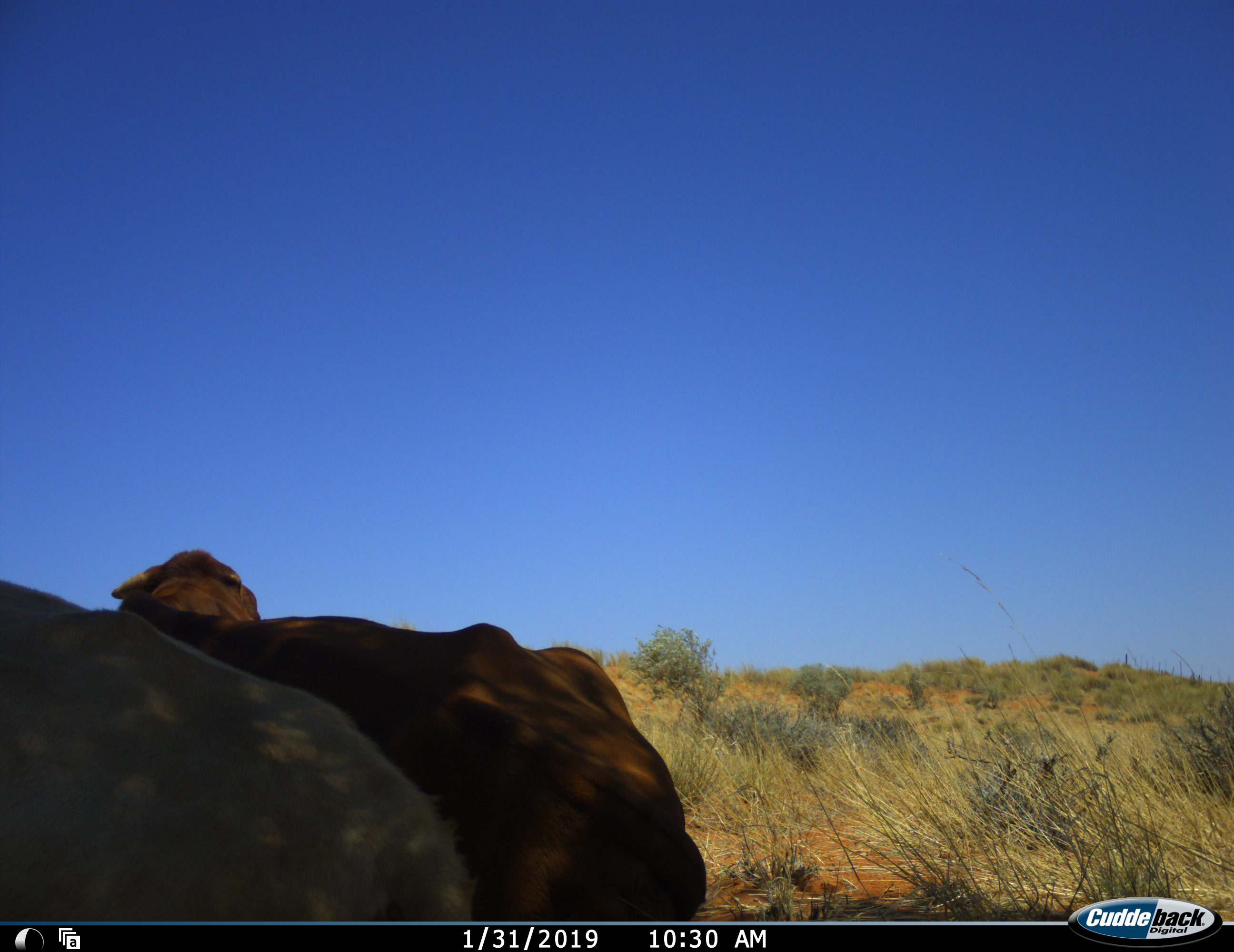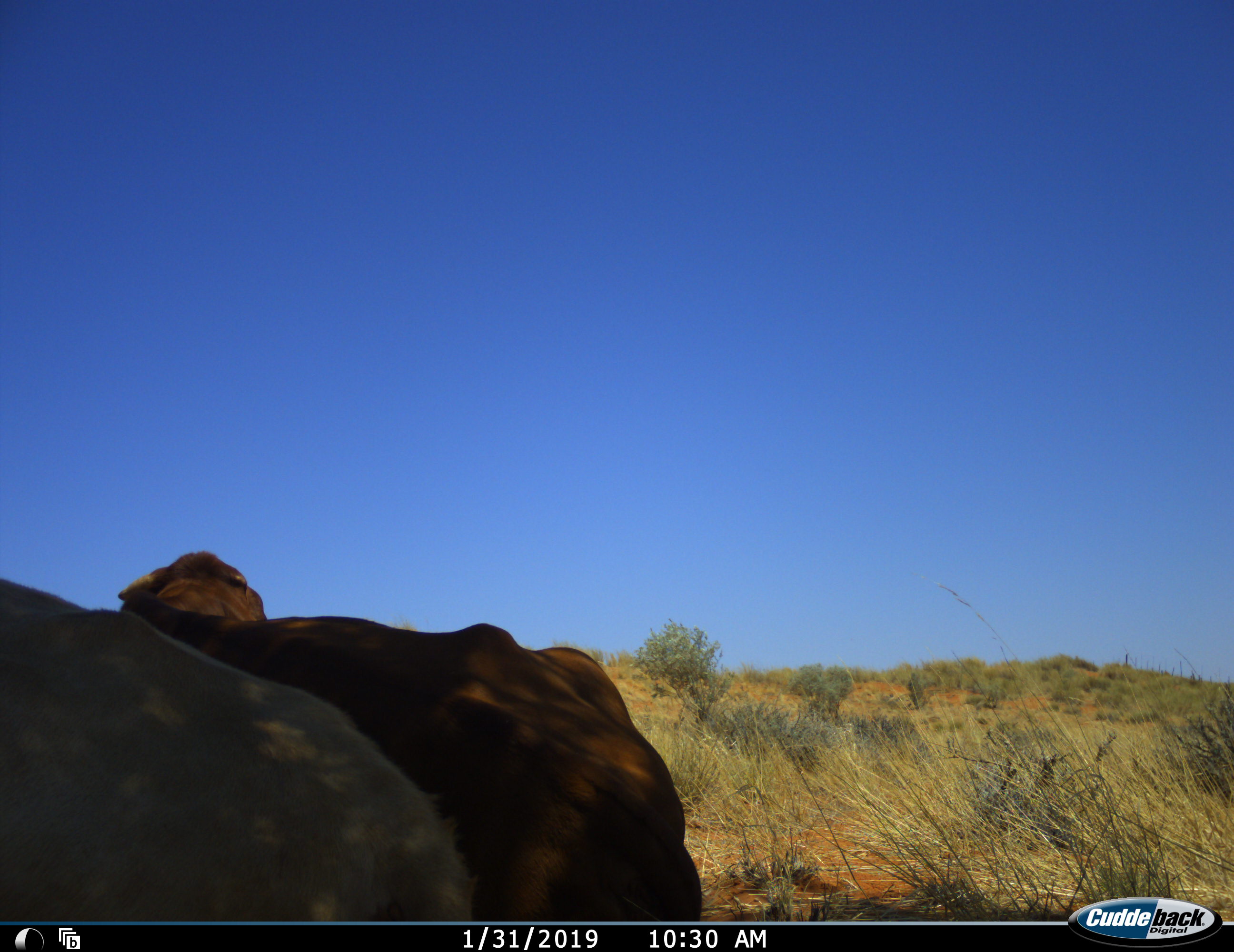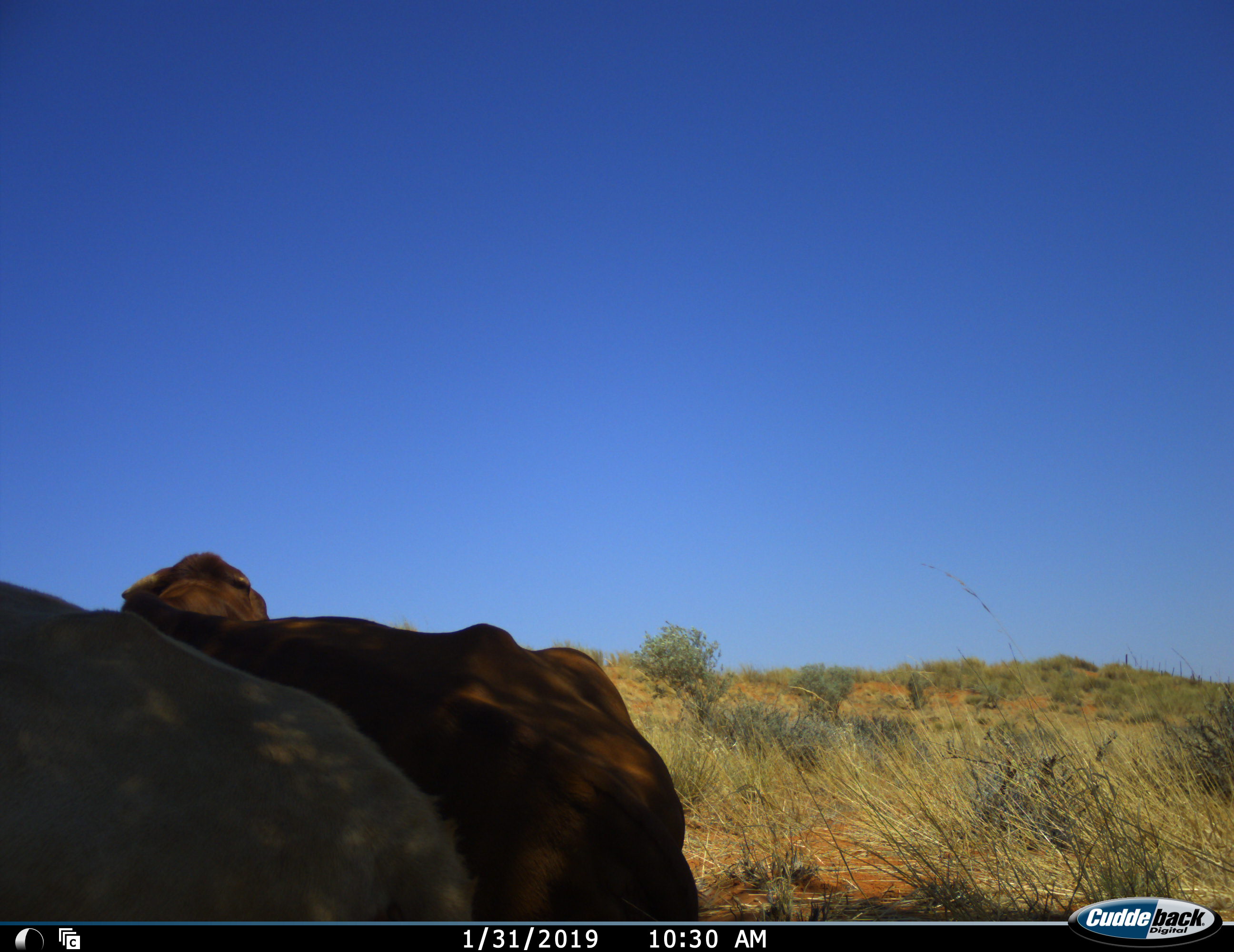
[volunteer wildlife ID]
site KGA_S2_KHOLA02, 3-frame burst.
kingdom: Animalia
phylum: Chordata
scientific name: Vertebrata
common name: domestic animal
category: domesticanimal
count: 2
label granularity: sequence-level